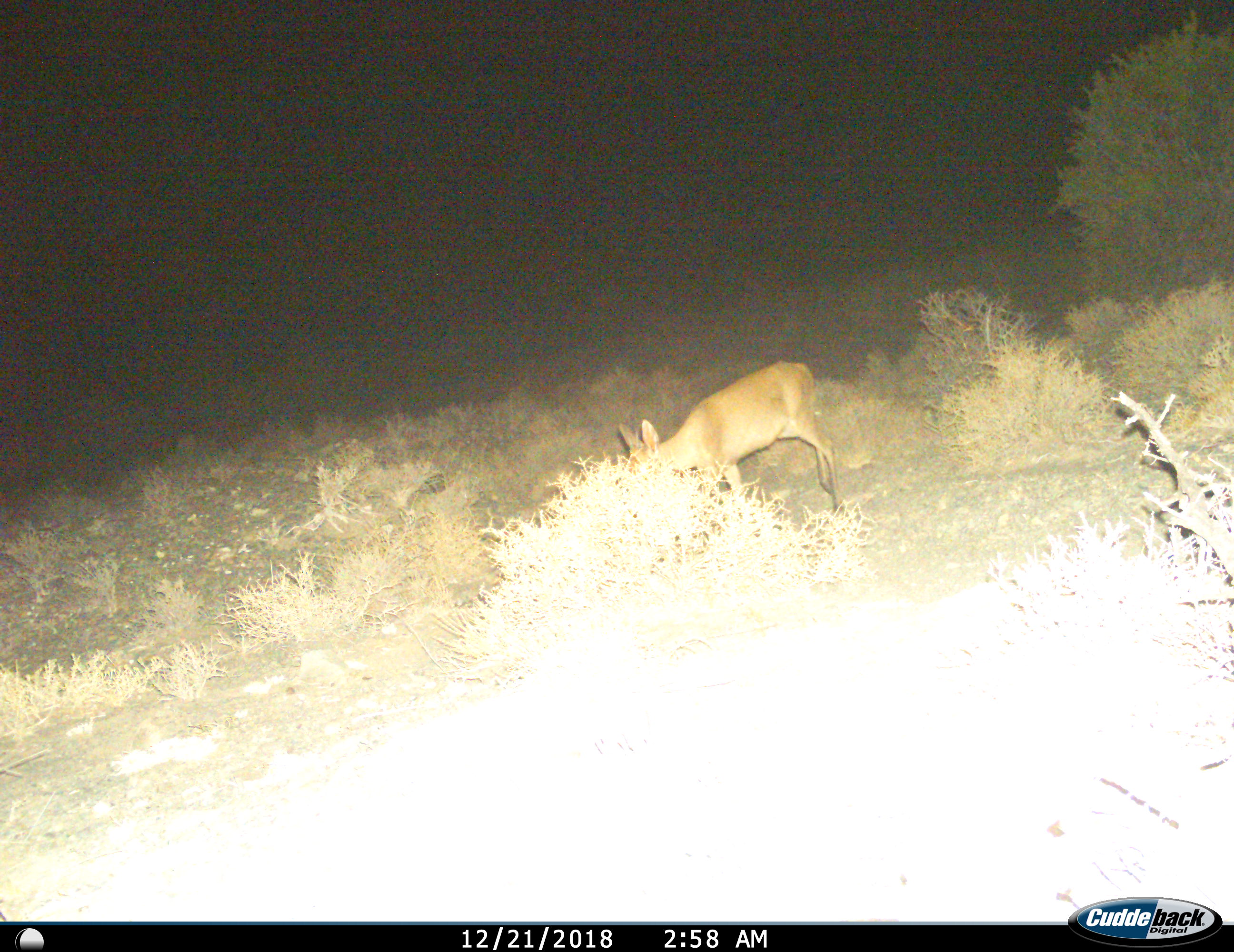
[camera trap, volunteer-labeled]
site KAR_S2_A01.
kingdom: Animalia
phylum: Chordata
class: Mammalia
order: Artiodactyla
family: Bovidae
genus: Sylvicapra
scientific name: Sylvicapra grimmia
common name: common duiker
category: duikercommongrey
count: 1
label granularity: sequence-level